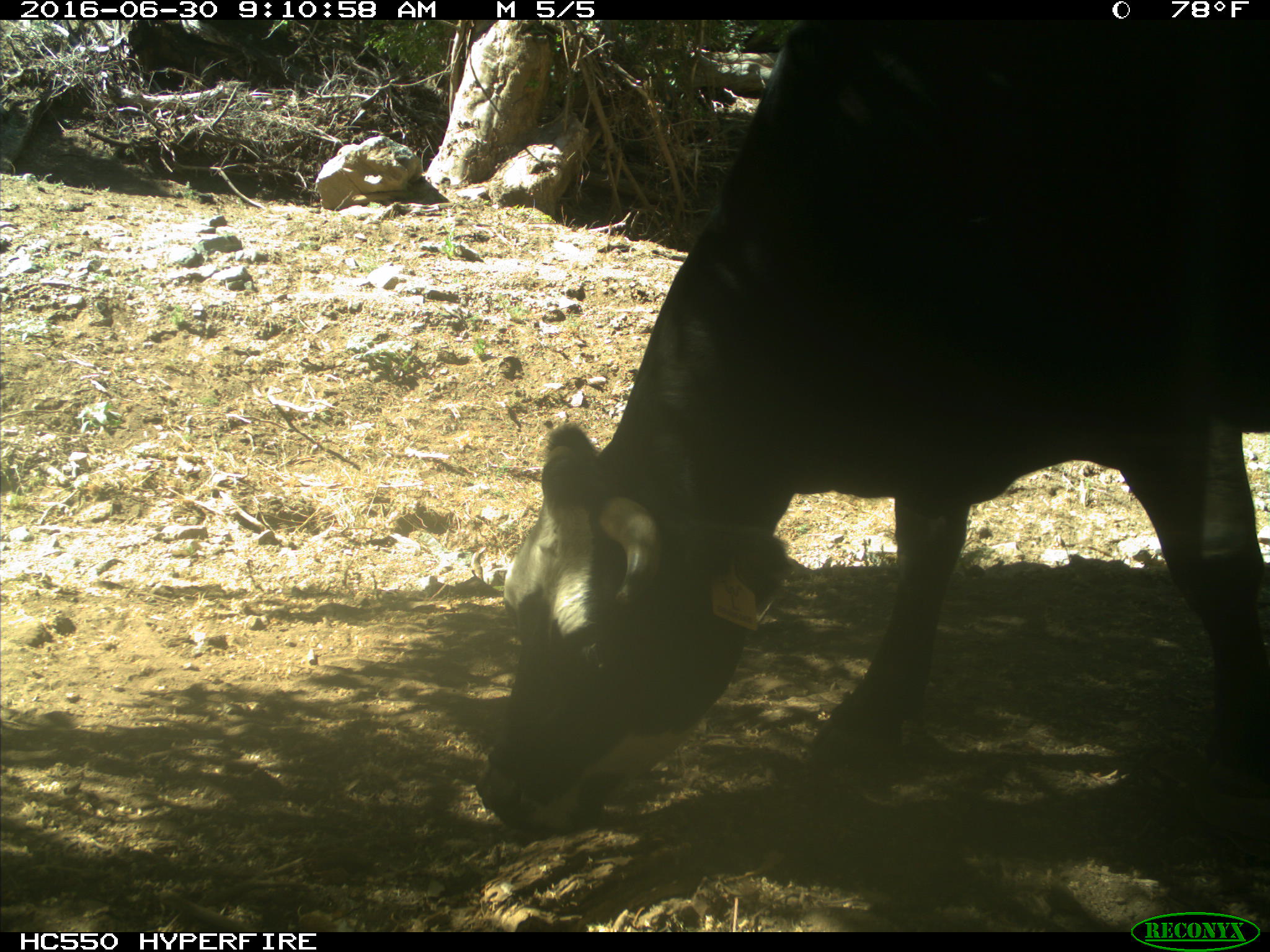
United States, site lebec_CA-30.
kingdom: Animalia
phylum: Chordata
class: Mammalia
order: Artiodactyla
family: Bovidae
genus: Bos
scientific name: Bos taurus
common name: domestic cow